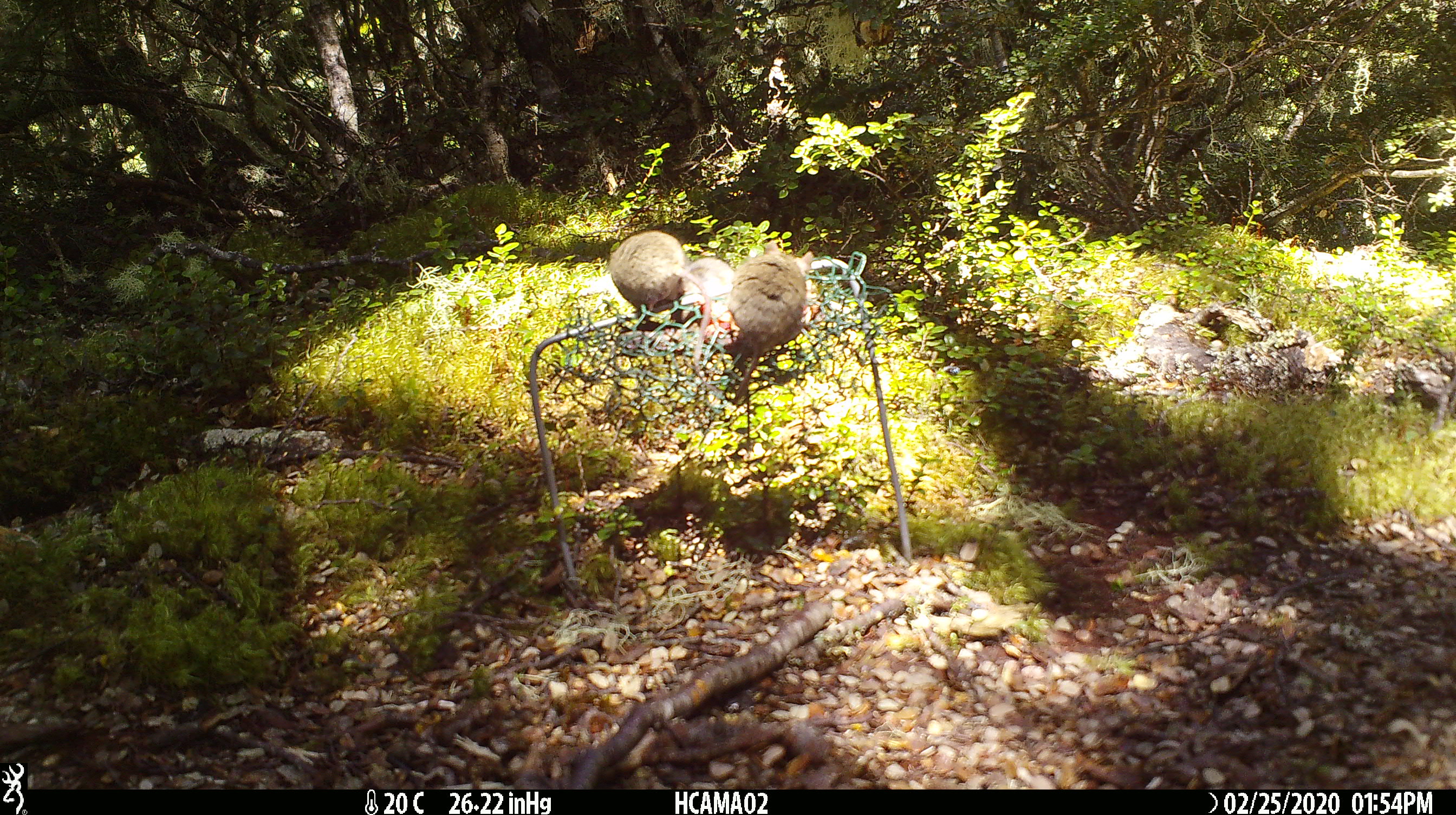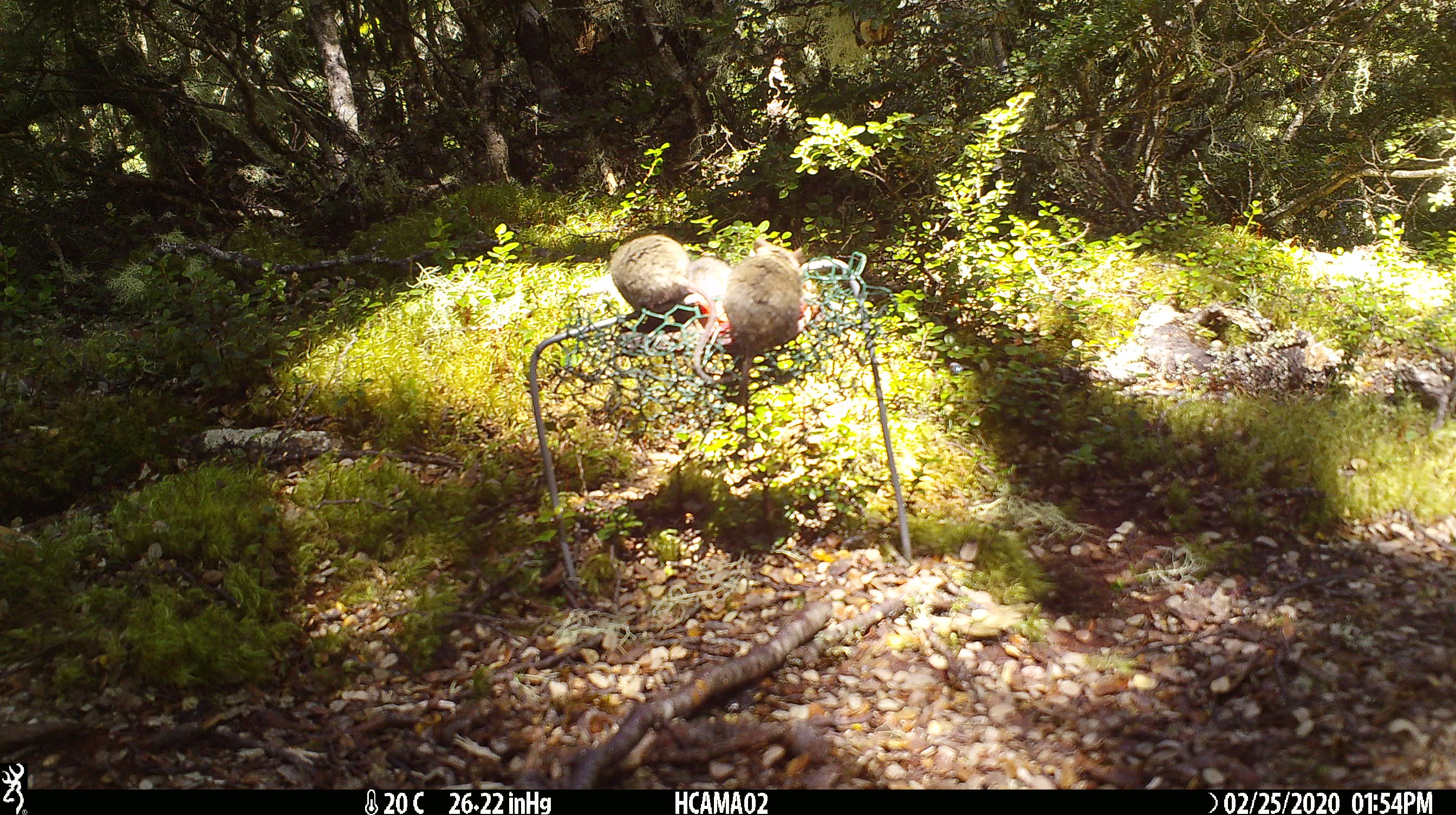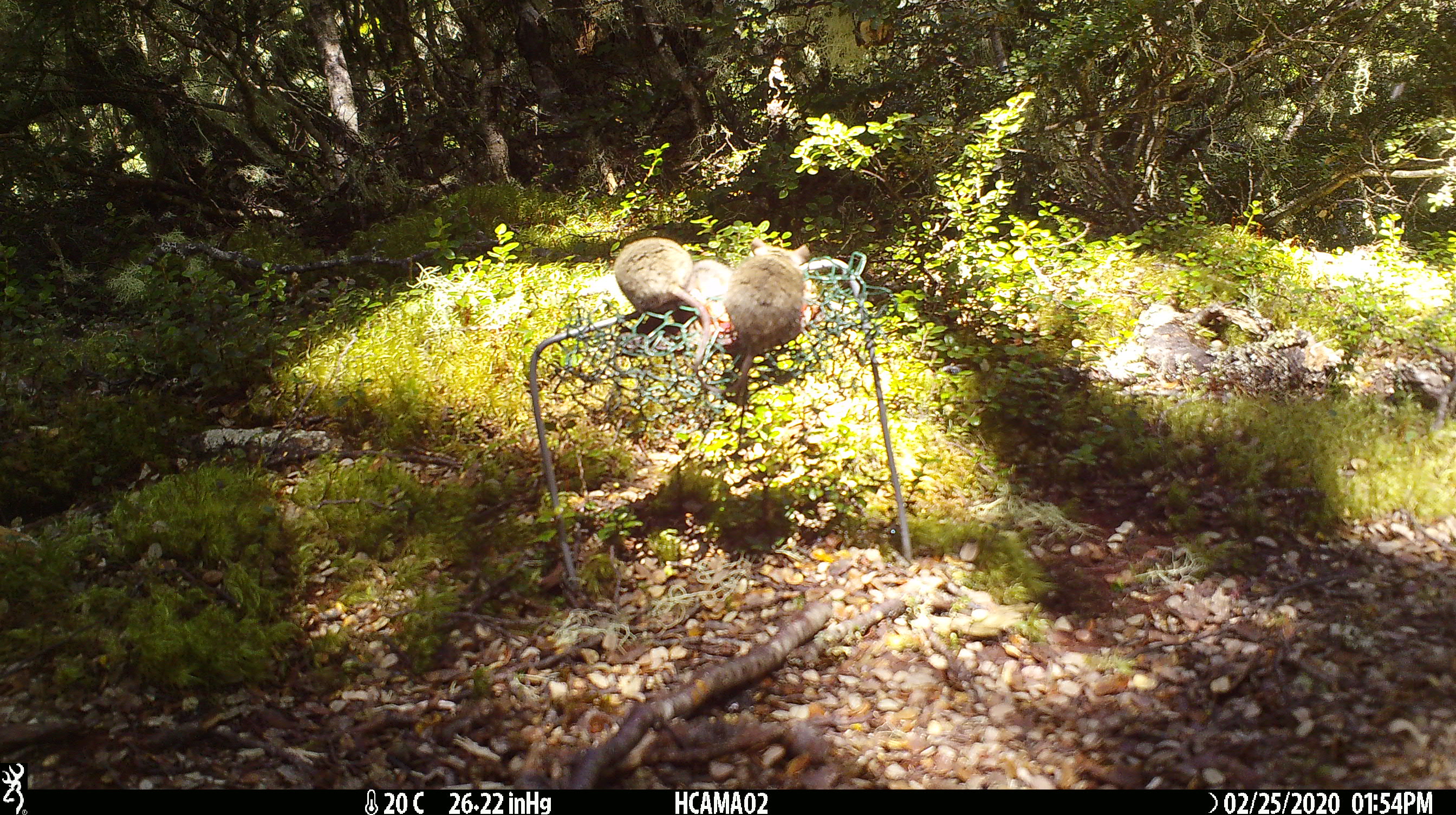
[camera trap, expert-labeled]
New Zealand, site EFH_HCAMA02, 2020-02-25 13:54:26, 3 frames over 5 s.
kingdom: Animalia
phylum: Chordata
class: Mammalia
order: Rodentia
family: Muridae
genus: Mus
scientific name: Mus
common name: mouse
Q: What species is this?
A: Mouse (Mus).